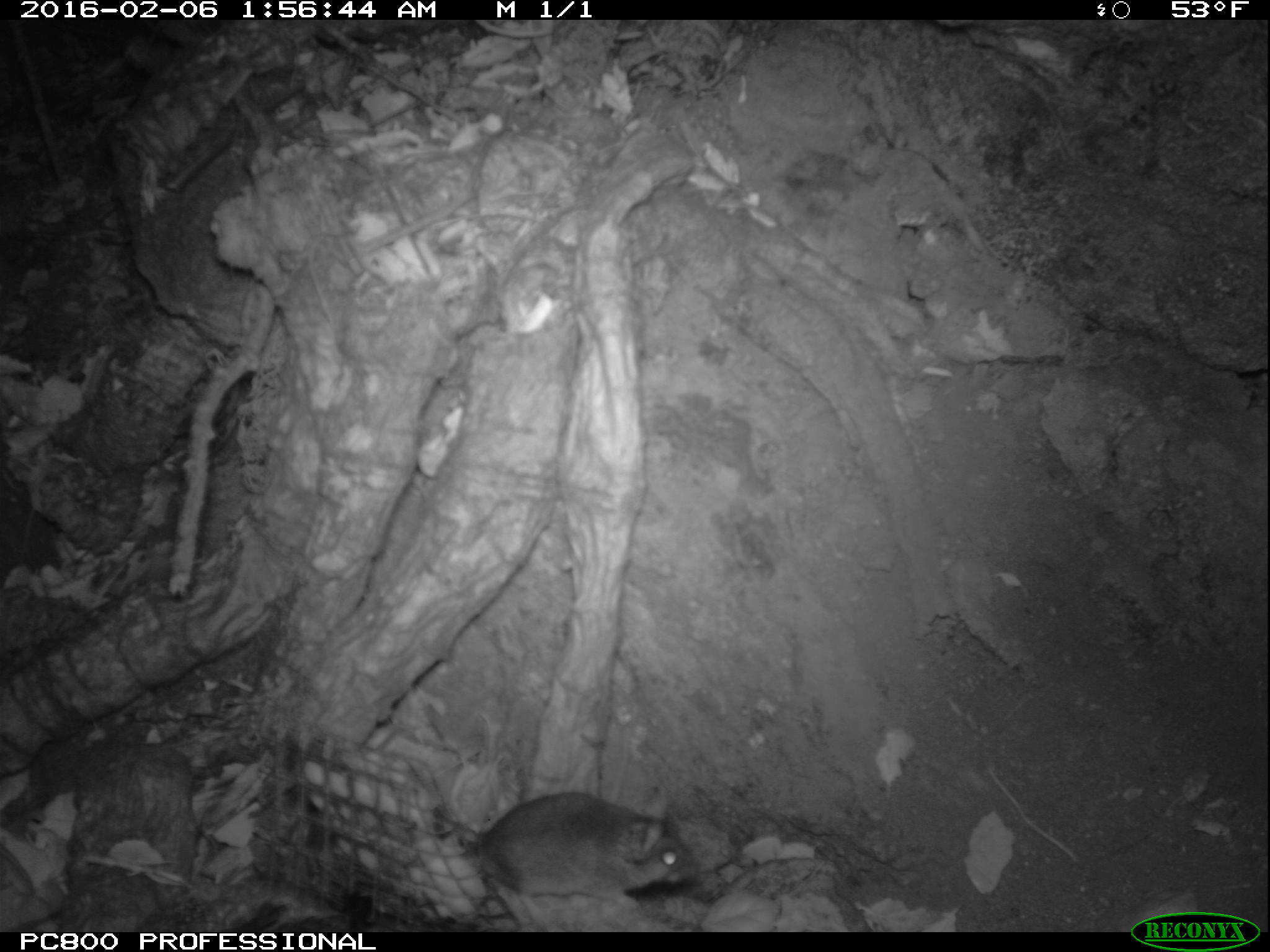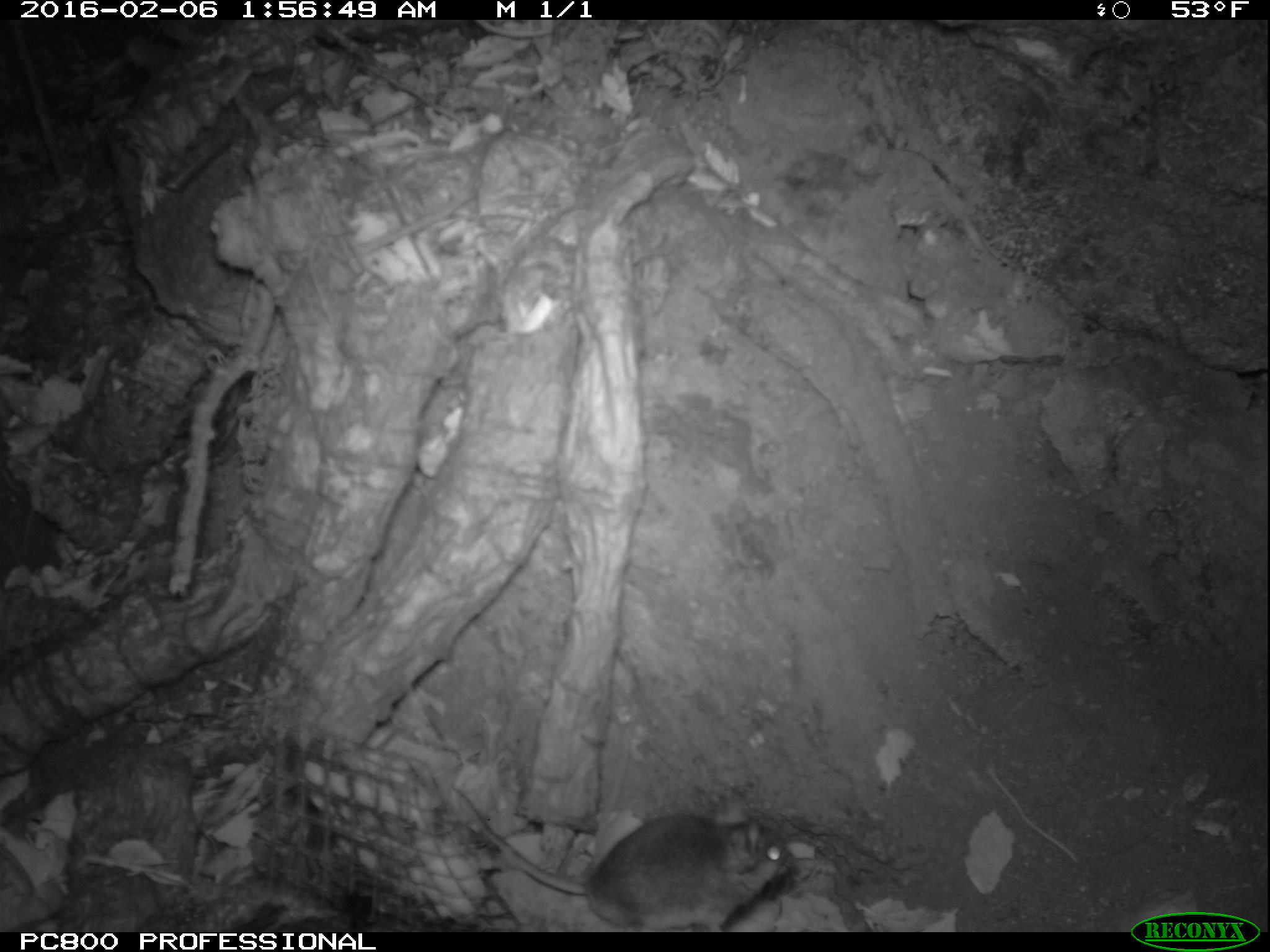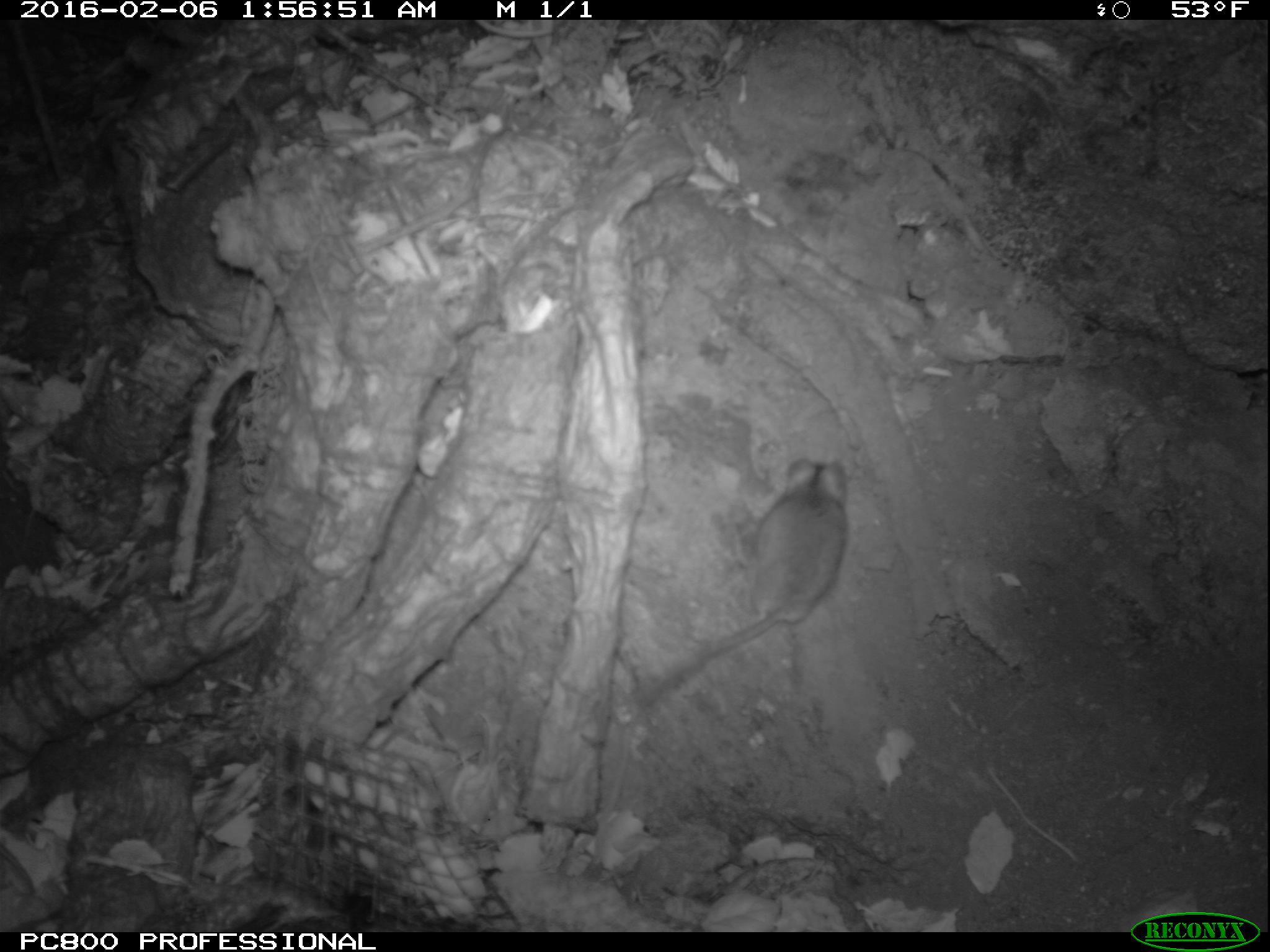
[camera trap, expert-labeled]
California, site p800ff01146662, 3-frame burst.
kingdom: Animalia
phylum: Chordata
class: Mammalia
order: Rodentia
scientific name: Rodentia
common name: rodent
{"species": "rodent (Rodentia)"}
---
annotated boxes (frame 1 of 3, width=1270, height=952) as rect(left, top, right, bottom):
rodent: rect(434, 787, 698, 909)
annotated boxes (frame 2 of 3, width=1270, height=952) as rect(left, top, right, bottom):
rodent: rect(448, 788, 793, 931)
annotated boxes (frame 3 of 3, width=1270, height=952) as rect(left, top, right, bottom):
rodent: rect(634, 457, 848, 705)